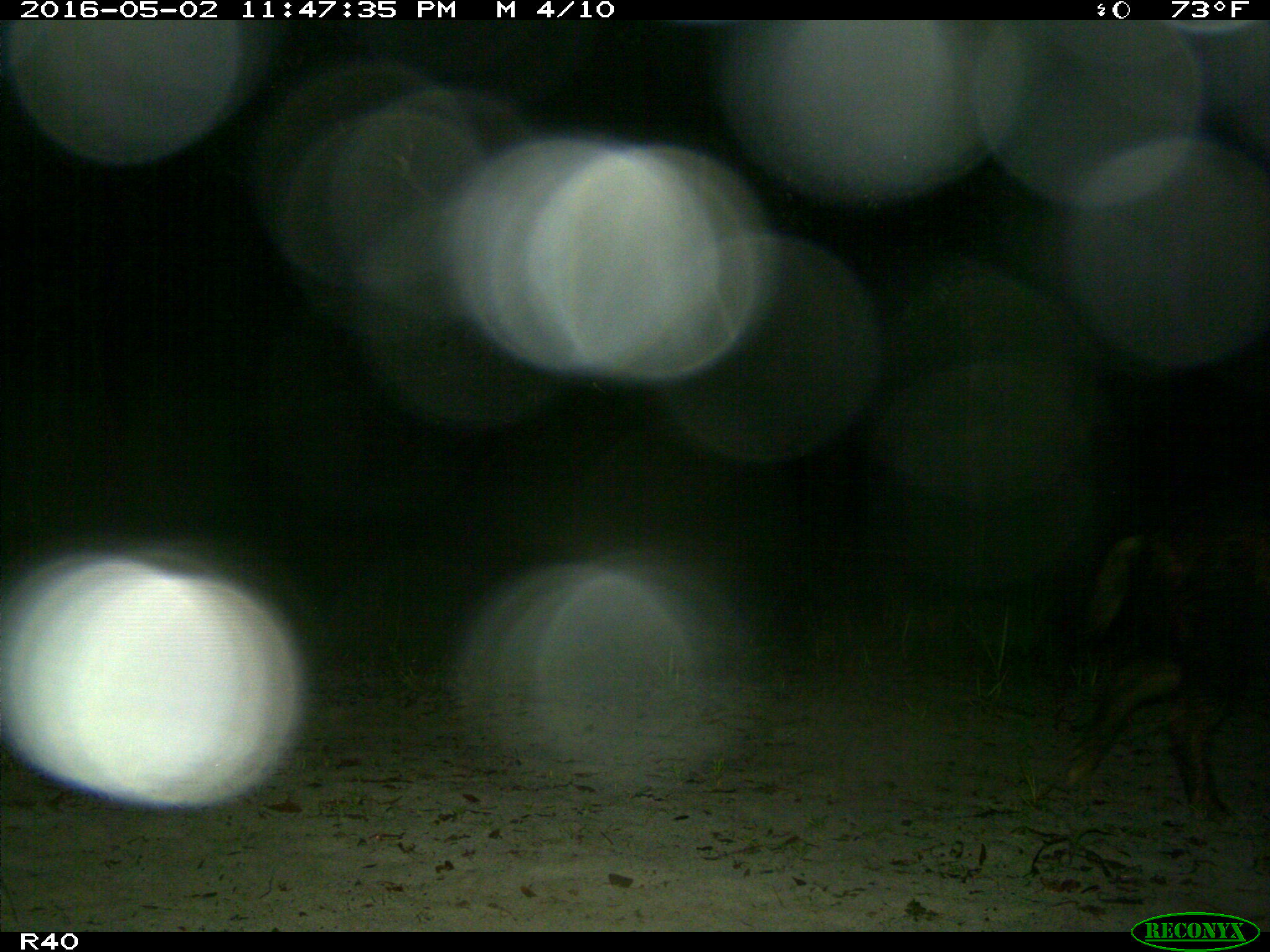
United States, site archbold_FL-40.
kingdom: Animalia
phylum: Chordata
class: Mammalia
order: Artiodactyla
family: Suidae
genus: Sus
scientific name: Sus scrofa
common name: wild boar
Sus scrofa (wild boar).